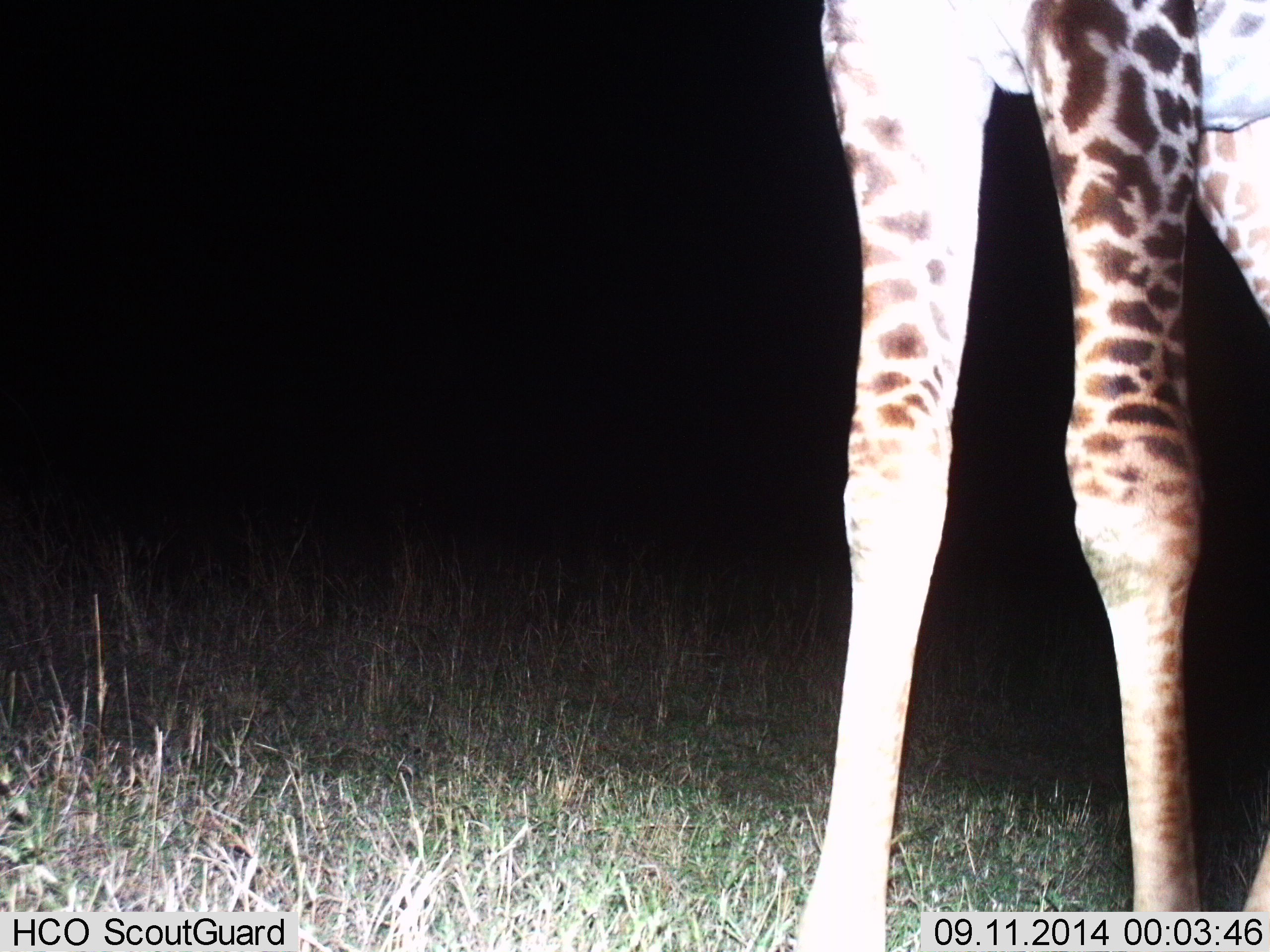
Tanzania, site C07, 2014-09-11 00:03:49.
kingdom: Animalia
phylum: Chordata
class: Mammalia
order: Artiodactyla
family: Giraffidae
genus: Giraffa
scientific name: Giraffa camelopardalis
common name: giraffe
Giraffe (Giraffa camelopardalis), count 1. Behavior (volunteer vote fractions): standing 100%, resting 0%, moving 0%, interacting 0%. Young present (vote fraction): 0%. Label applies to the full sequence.